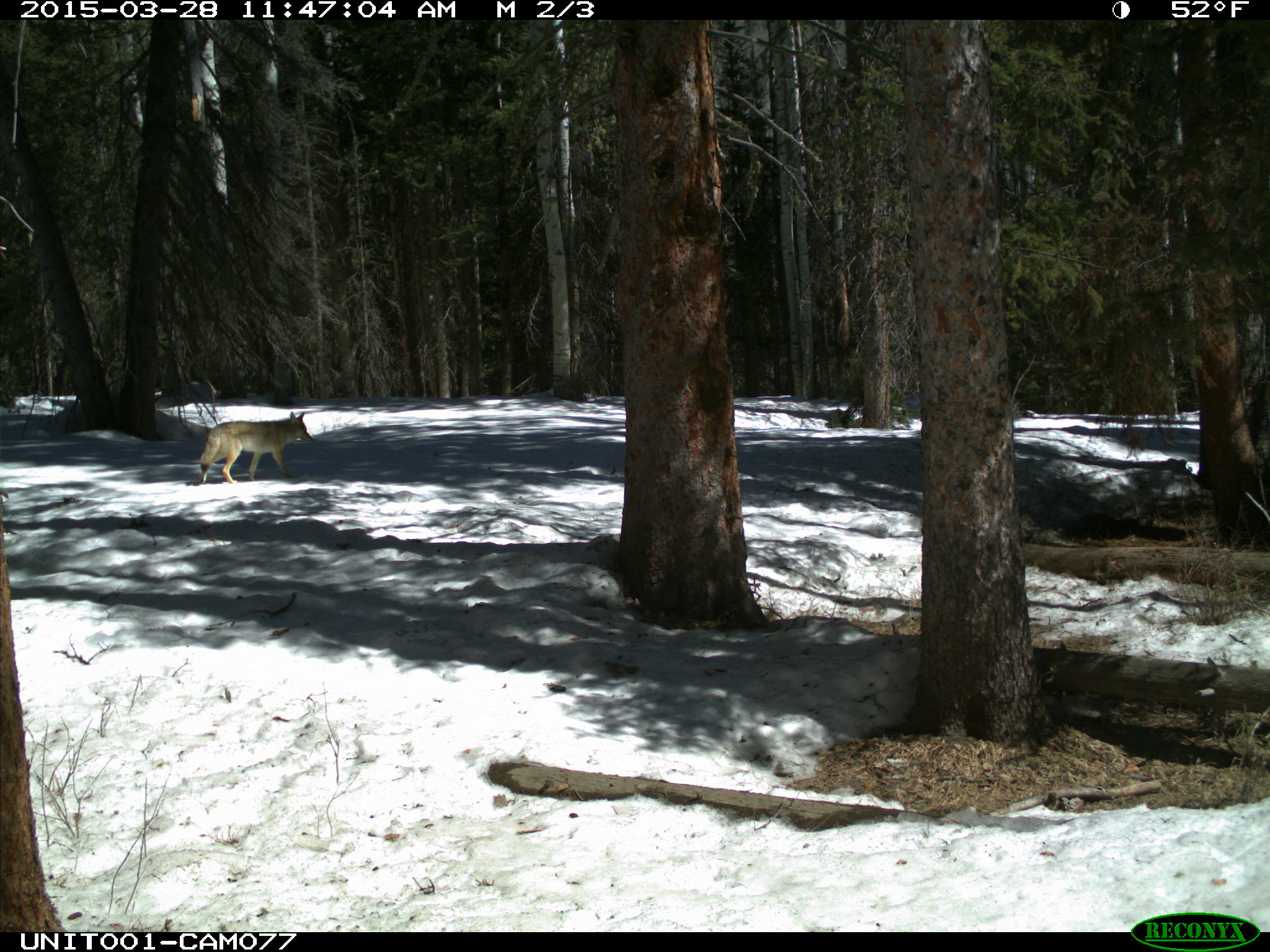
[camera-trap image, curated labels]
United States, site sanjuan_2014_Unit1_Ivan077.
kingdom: Animalia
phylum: Chordata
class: Mammalia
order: Carnivora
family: Canidae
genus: Canis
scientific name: Canis latrans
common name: coyote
Canis latrans (coyote).